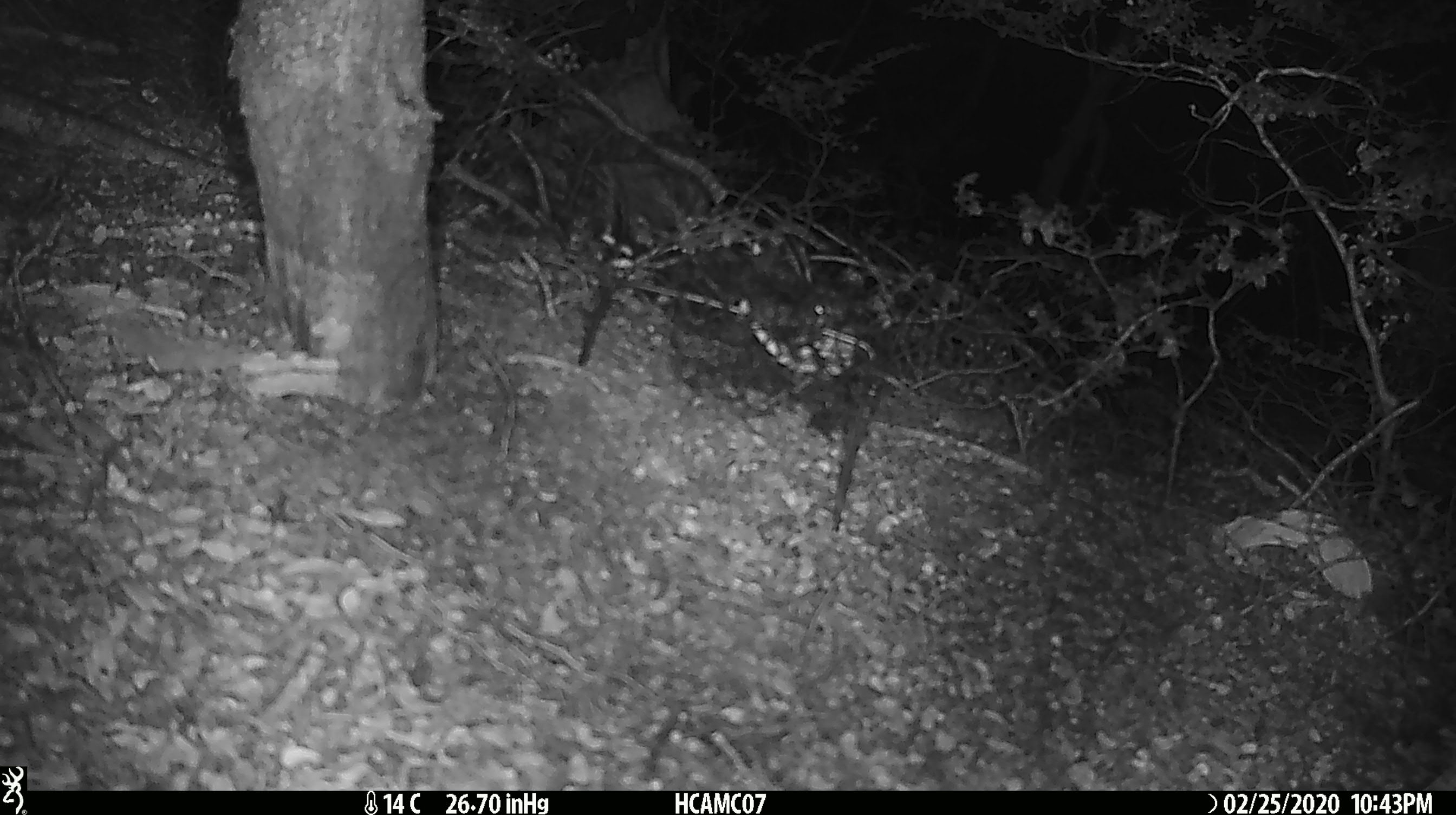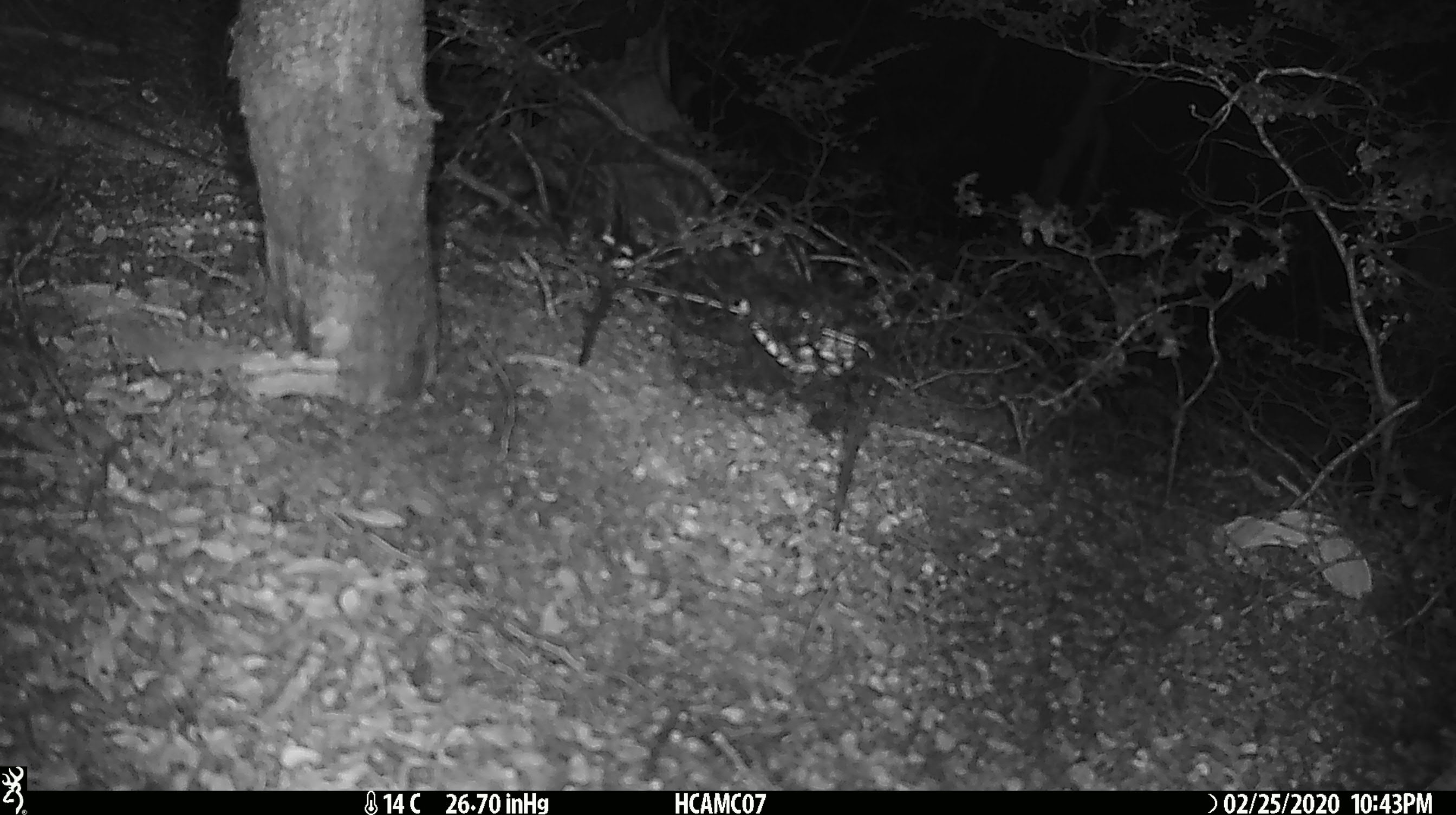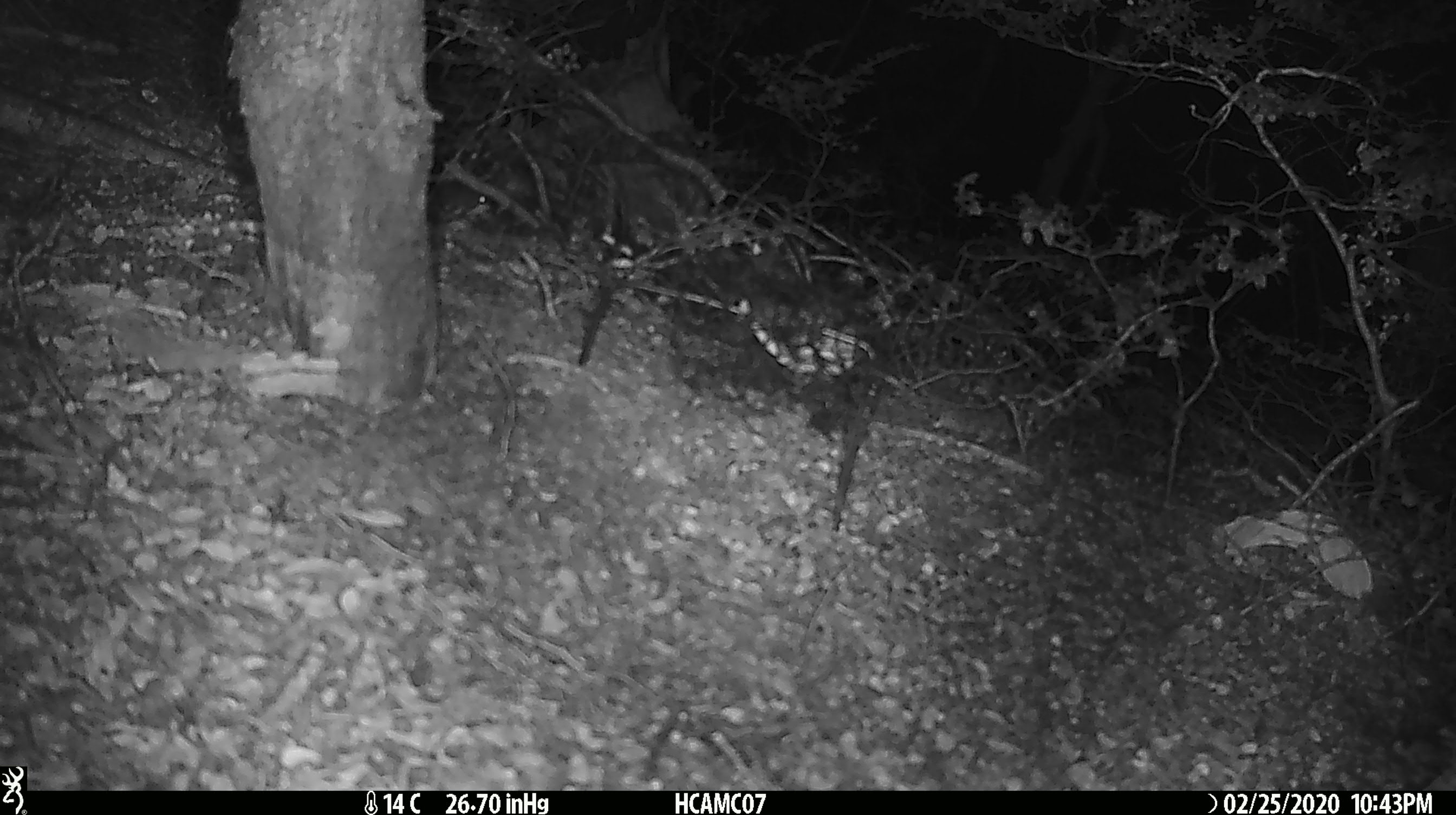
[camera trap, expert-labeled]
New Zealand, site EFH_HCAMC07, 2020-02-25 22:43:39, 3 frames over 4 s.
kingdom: Animalia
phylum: Chordata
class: Mammalia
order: Rodentia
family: Muridae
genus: Mus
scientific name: Mus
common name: mouse